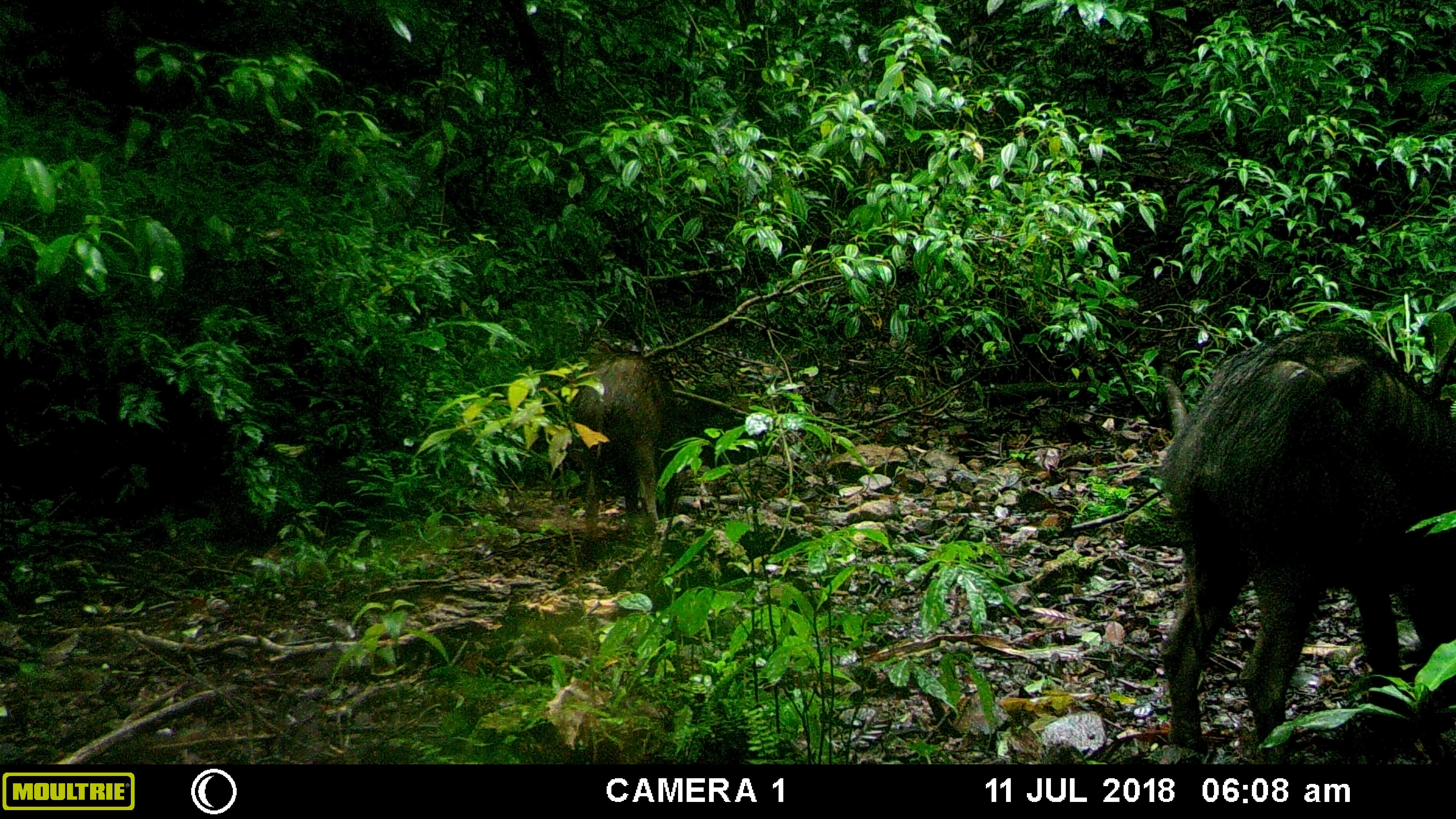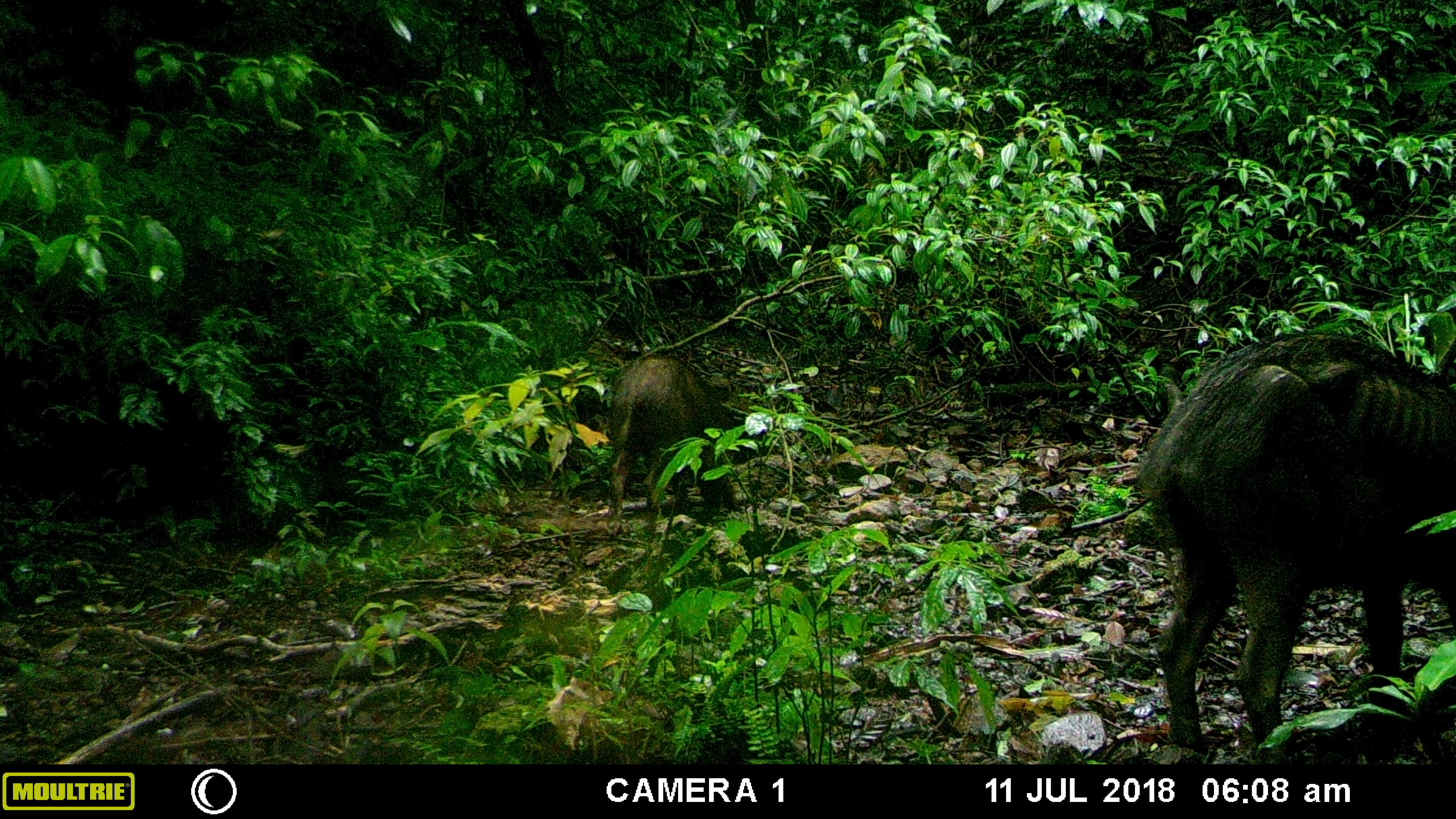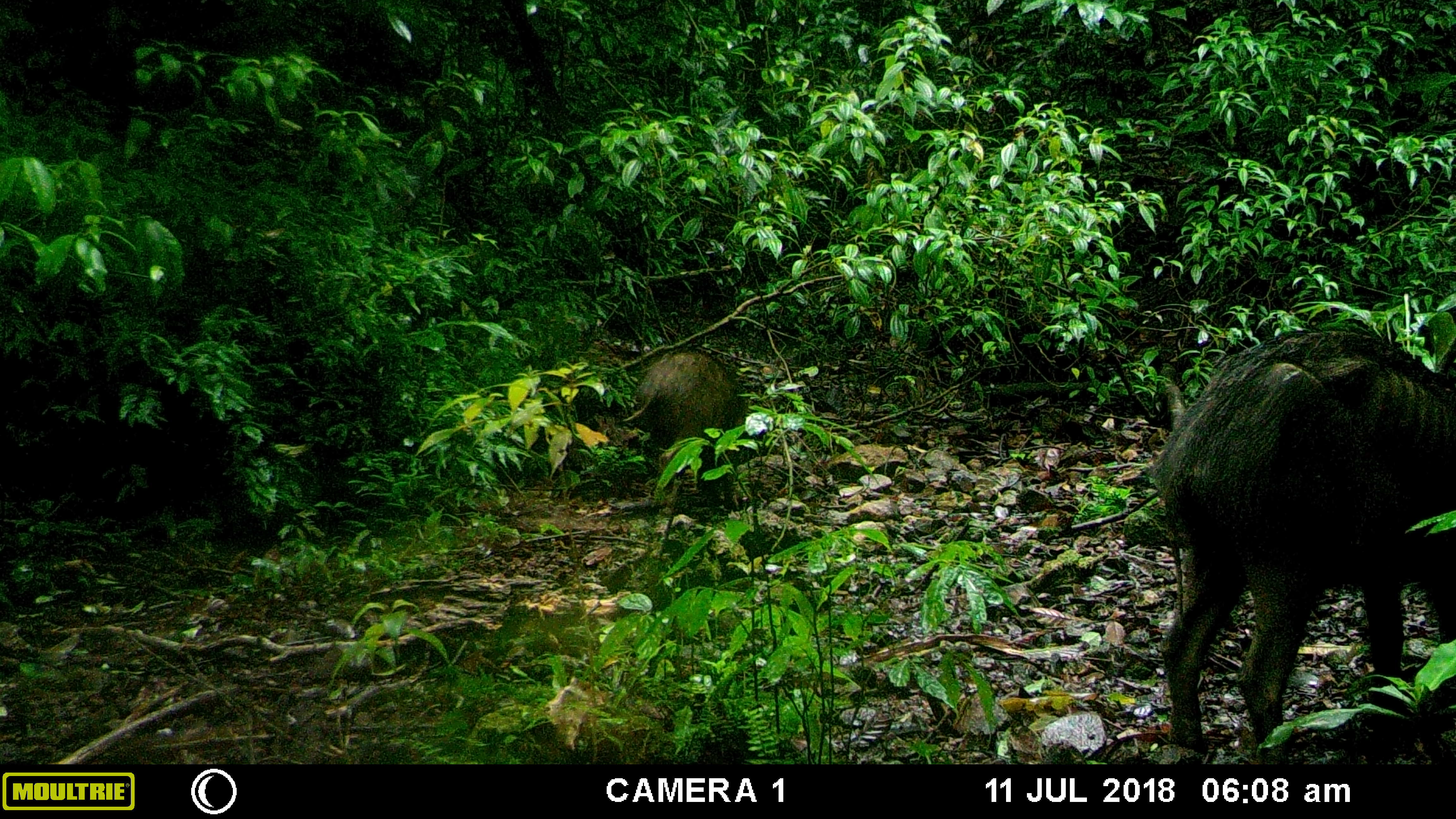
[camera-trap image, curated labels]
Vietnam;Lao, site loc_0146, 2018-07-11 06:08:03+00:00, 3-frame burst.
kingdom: Animalia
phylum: Chordata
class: Mammalia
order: Artiodactyla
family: Suidae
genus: Sus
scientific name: Sus scrofa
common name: eurasian wild pig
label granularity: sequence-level